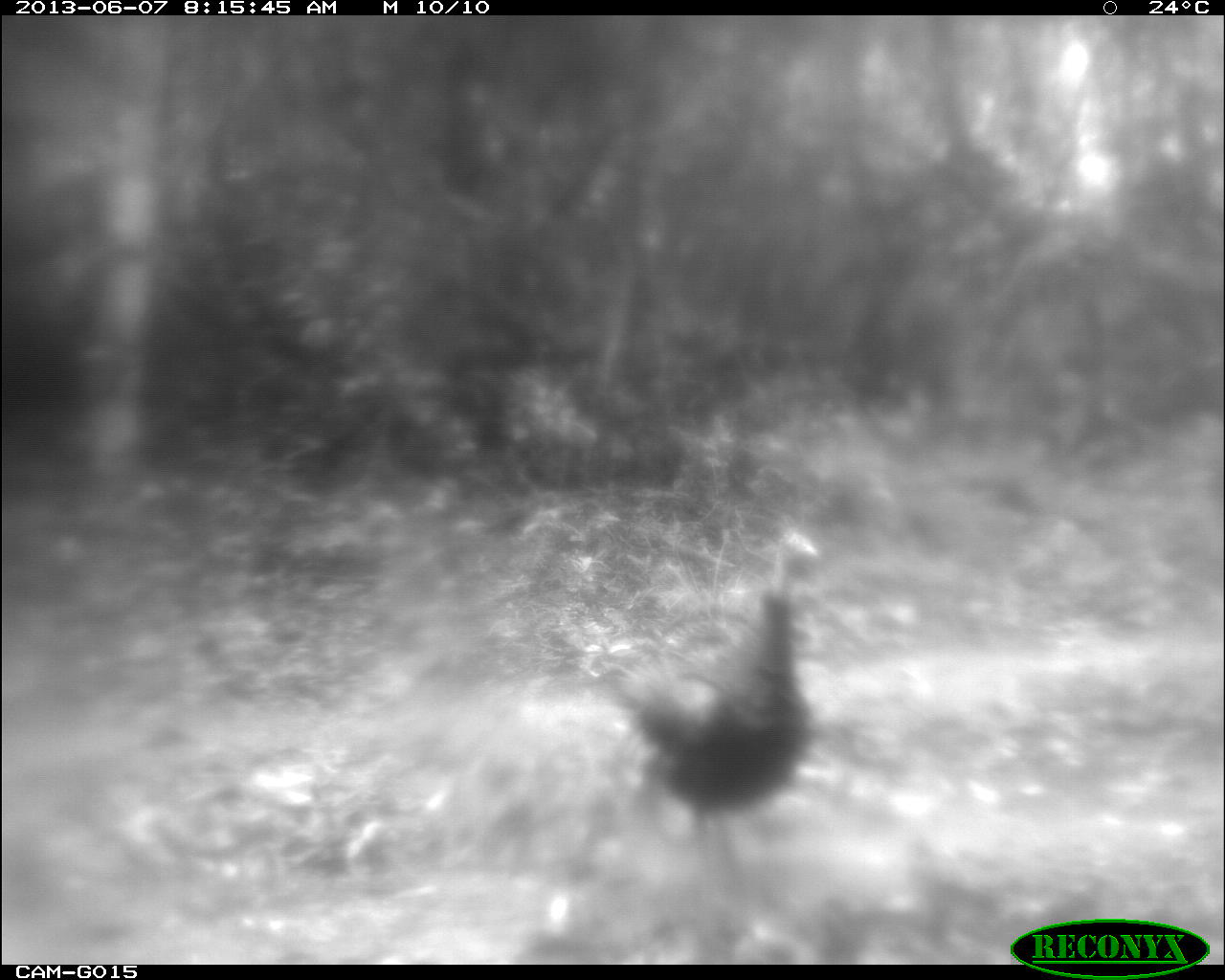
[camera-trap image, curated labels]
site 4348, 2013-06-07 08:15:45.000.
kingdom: Animalia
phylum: Chordata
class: Aves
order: Galliformes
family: Phasianidae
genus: Meleagris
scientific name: Meleagris ocellata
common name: ocellated turkey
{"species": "Meleagris ocellata (ocellated turkey)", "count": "1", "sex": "female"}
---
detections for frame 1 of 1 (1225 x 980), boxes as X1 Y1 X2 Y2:
meleagris ocellata: 601 525 824 867